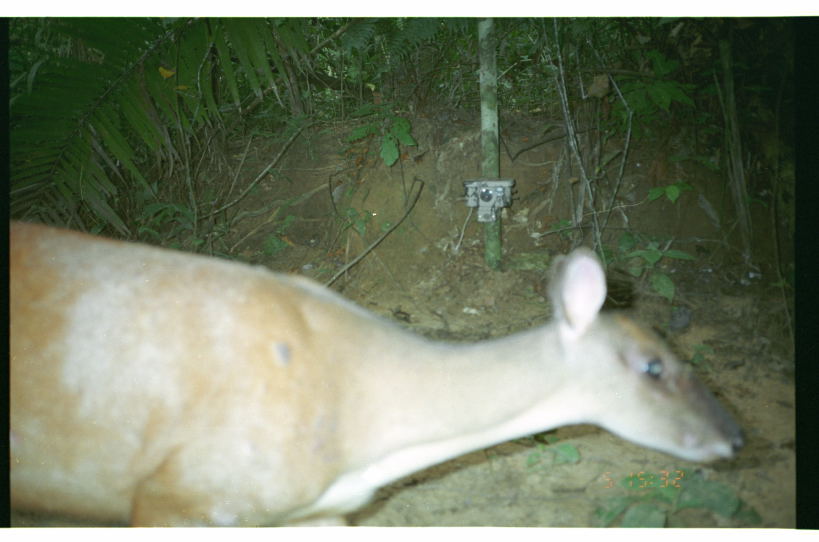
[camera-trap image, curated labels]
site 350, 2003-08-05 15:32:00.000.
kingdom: Animalia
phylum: Chordata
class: Mammalia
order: Artiodactyla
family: Cervidae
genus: Mazama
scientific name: Mazama americana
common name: red brocket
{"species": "Mazama americana (red brocket)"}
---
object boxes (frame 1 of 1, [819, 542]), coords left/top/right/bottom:
mazama americana: 9/218/747/526